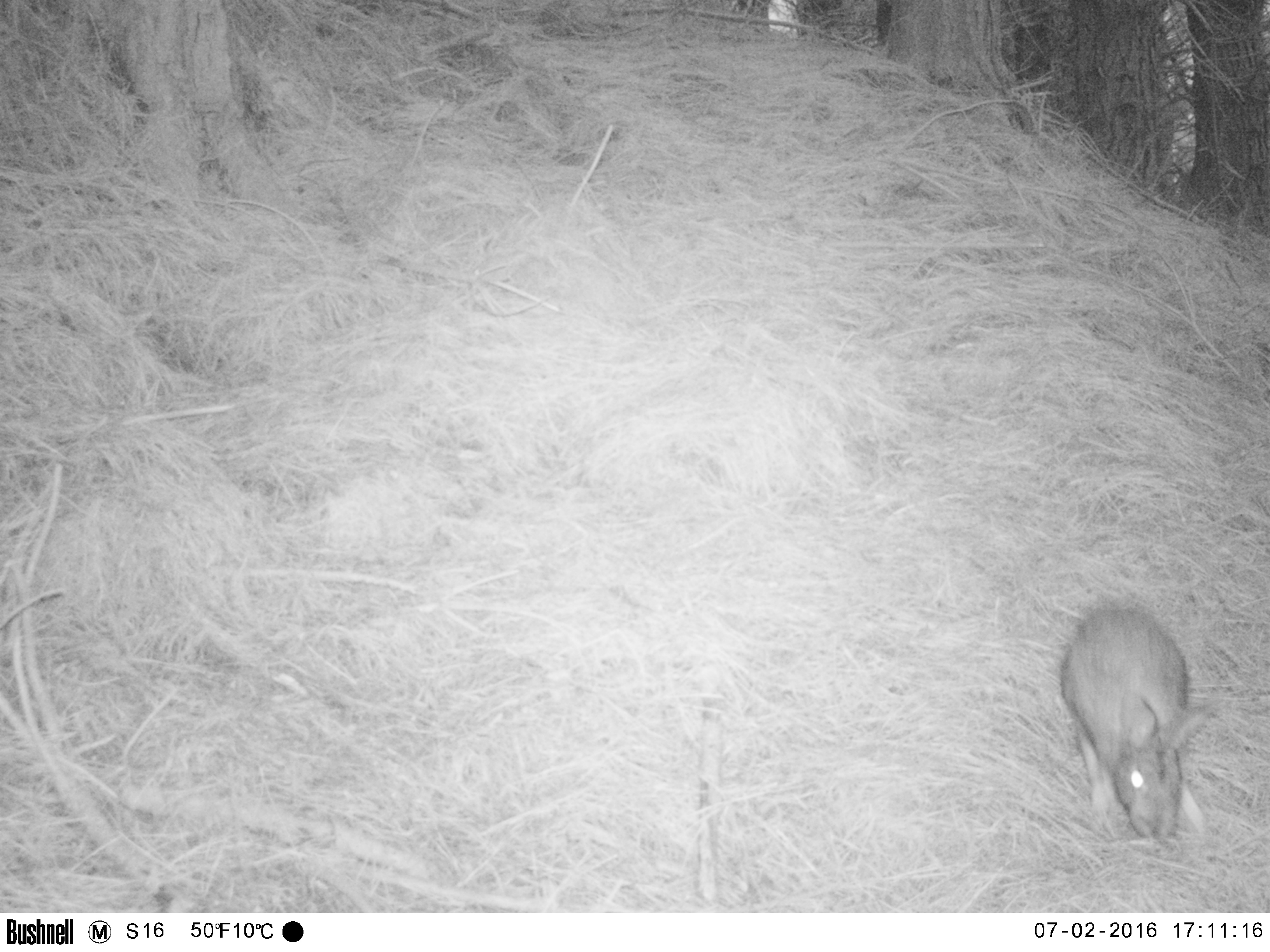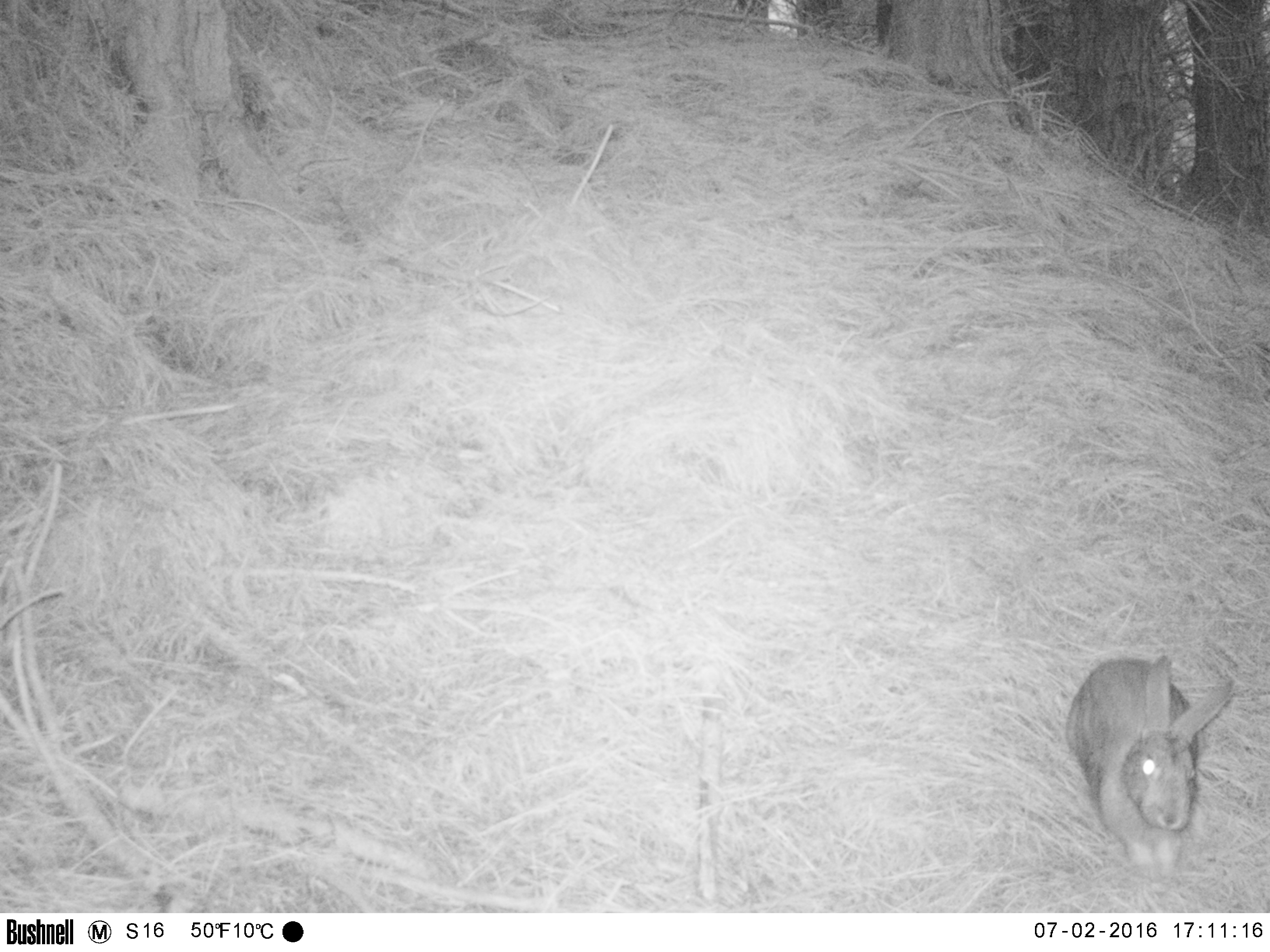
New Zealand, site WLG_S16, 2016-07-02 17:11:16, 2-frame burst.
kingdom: Animalia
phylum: Chordata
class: Mammalia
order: Lagomorpha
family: Leporidae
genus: Oryctolagus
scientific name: Oryctolagus cuniculus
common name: european rabbit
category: rabbit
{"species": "rabbit (european rabbit) (Oryctolagus cuniculus)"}